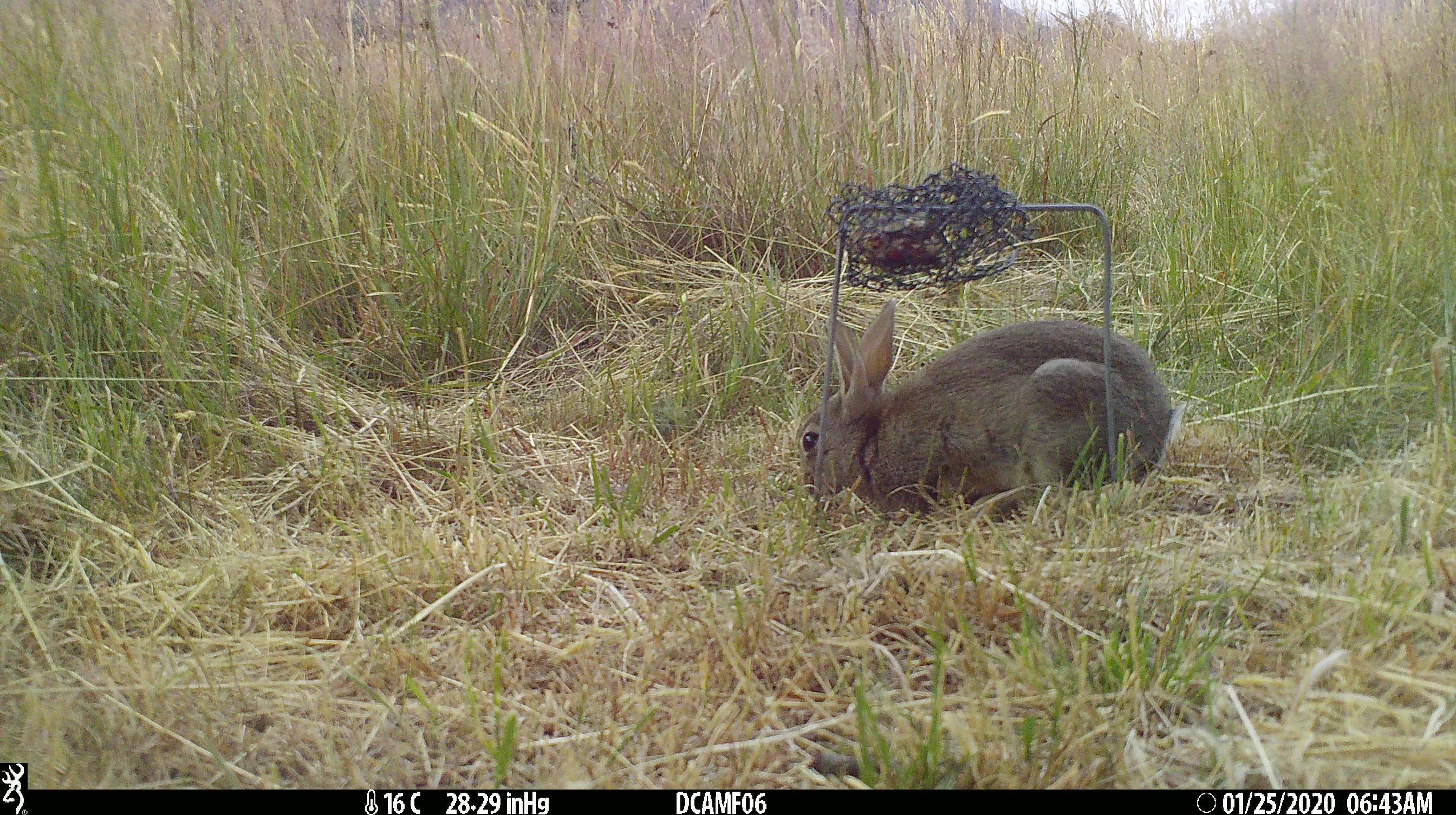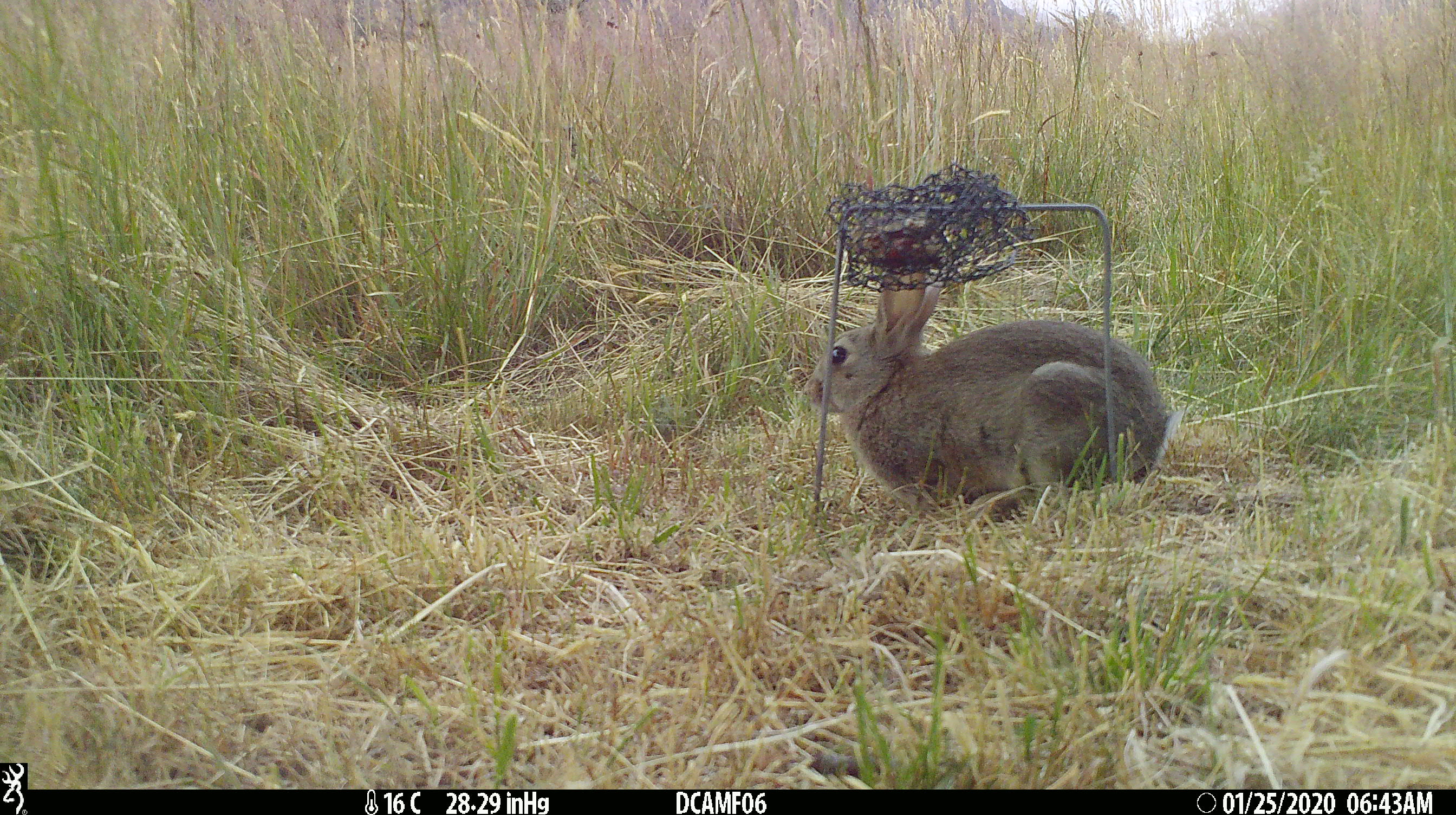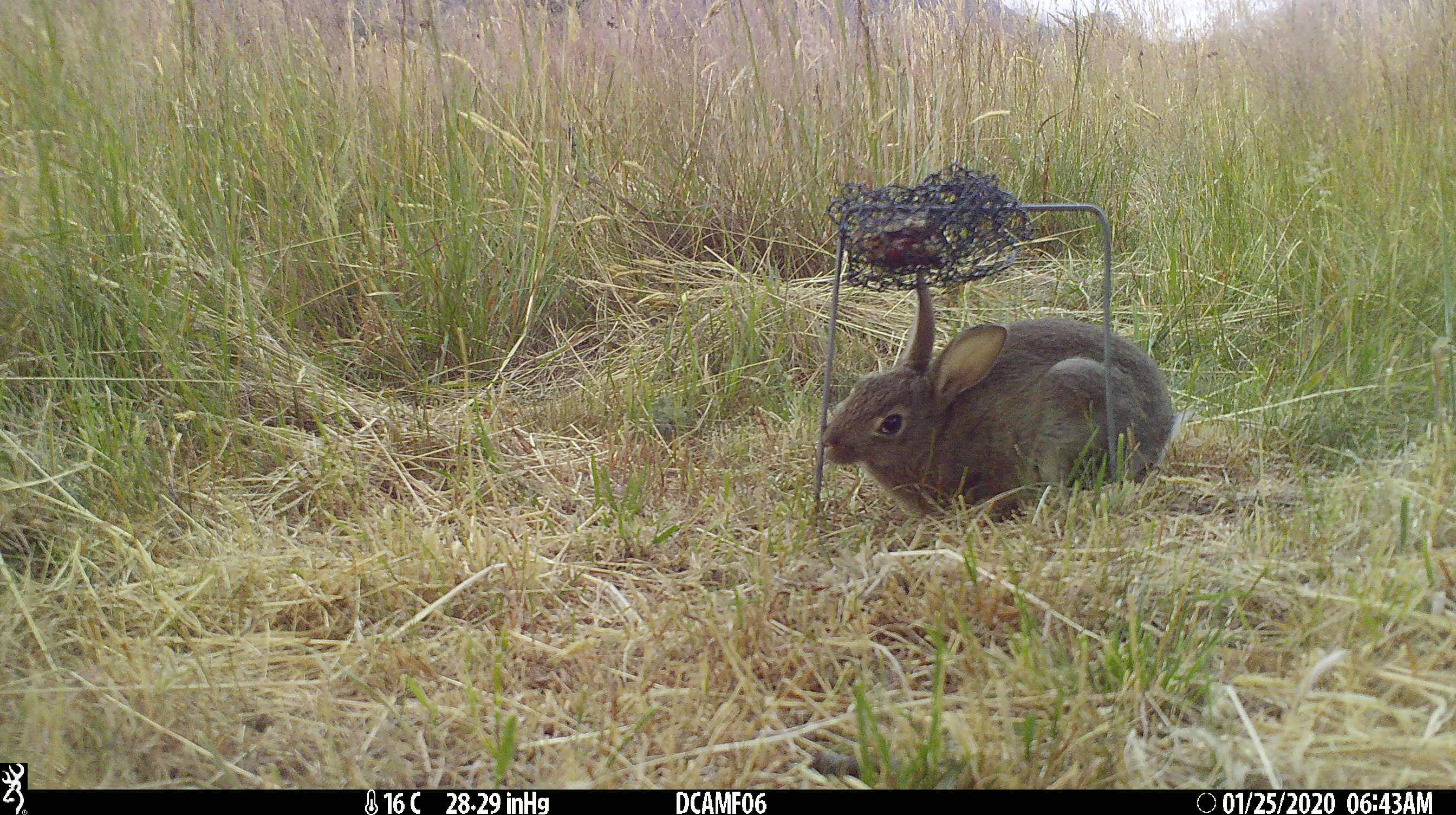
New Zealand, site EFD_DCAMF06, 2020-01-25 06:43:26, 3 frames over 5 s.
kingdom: Animalia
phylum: Chordata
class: Mammalia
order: Lagomorpha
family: Leporidae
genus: Oryctolagus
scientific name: Oryctolagus cuniculus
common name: european rabbit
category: rabbit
Rabbit (european rabbit) (Oryctolagus cuniculus).